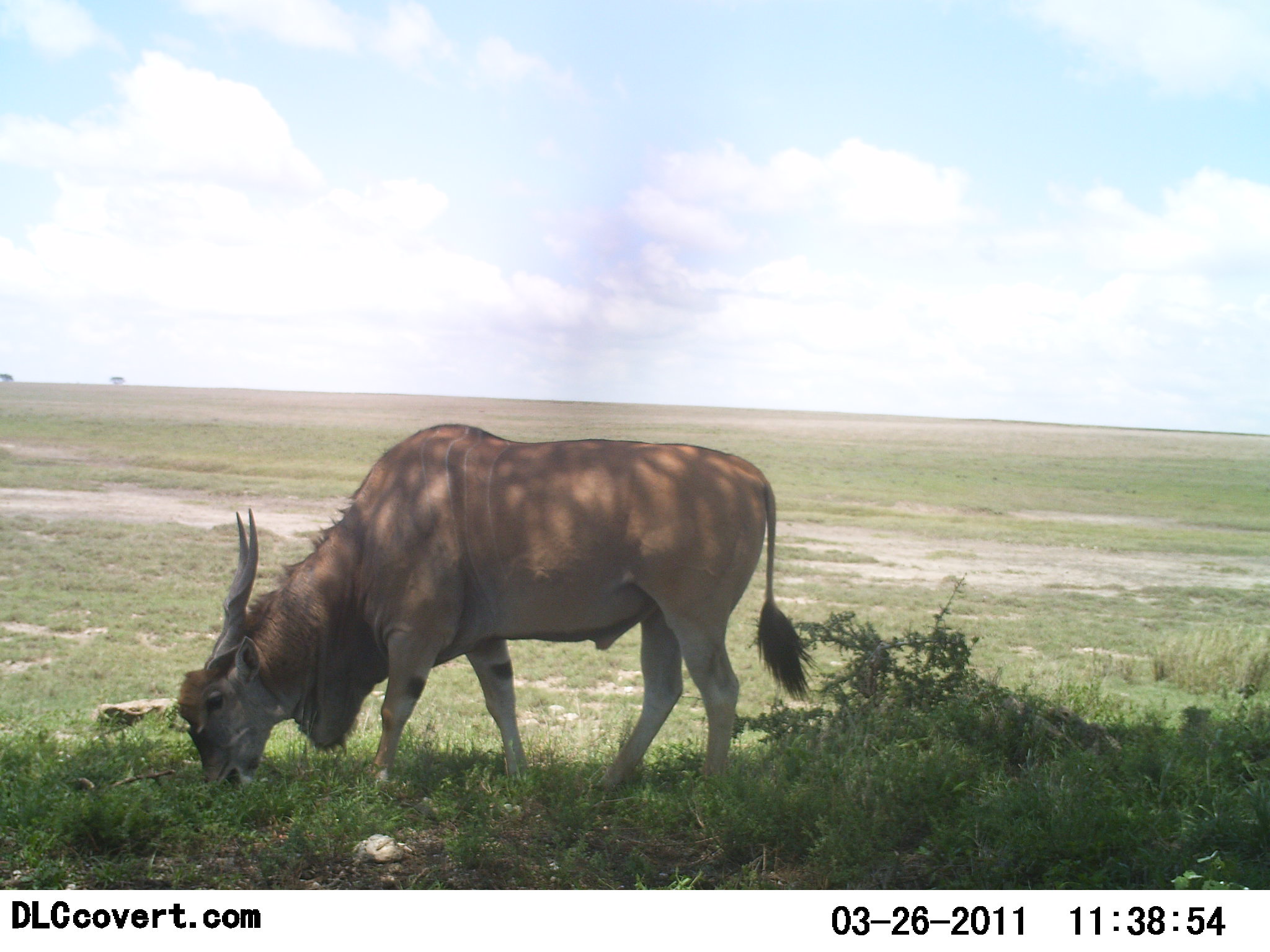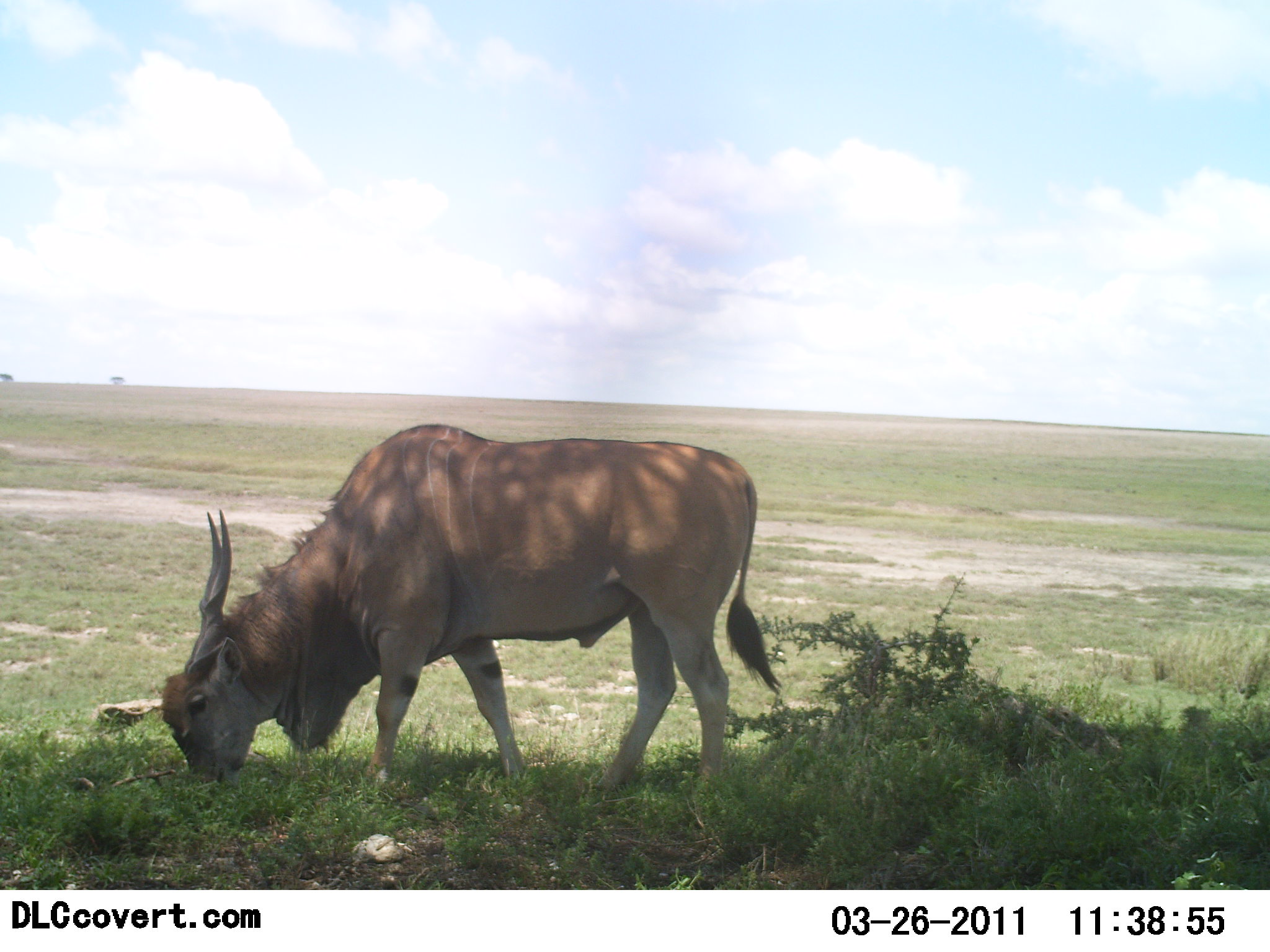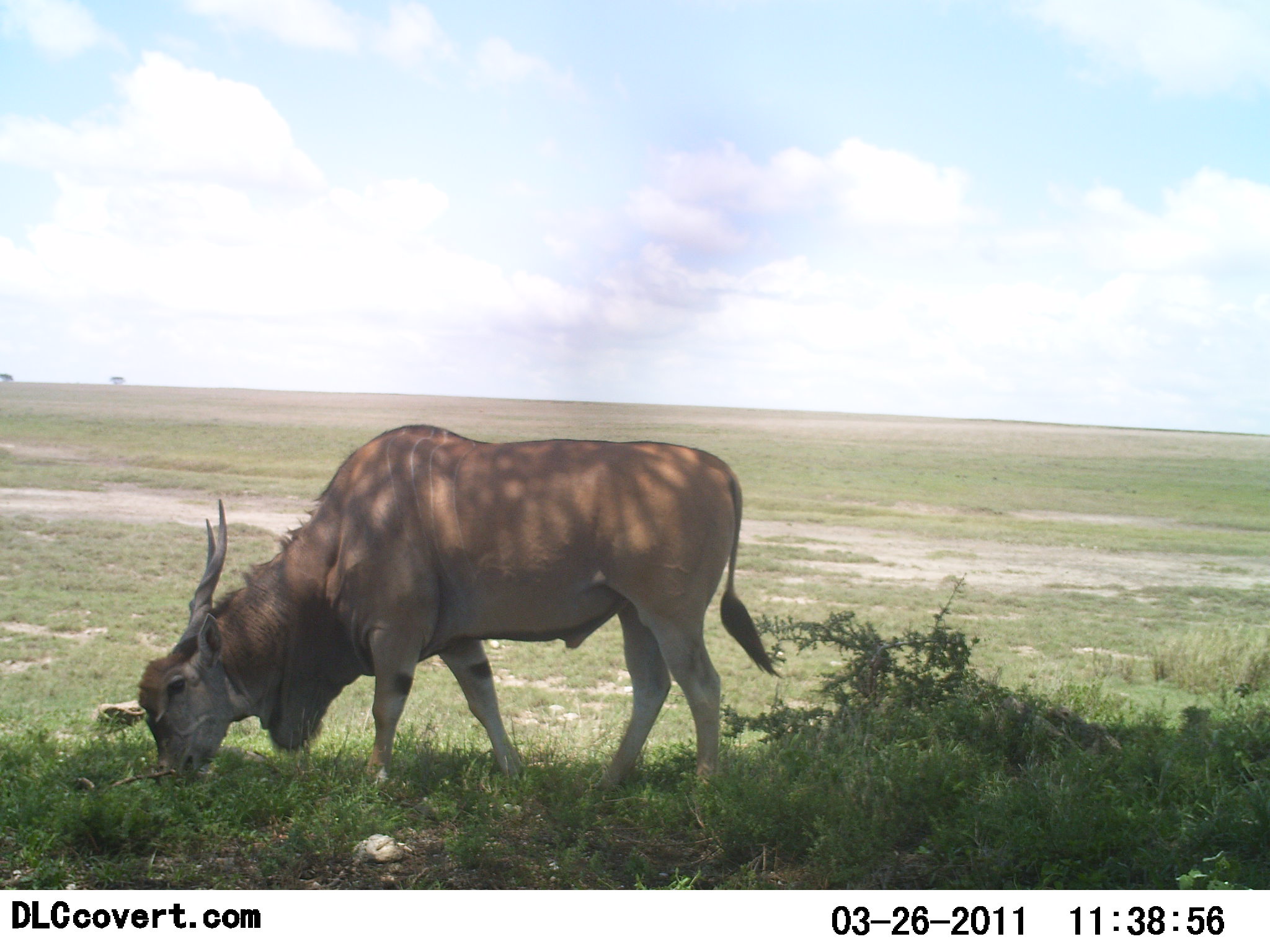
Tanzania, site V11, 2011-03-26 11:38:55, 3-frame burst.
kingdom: Animalia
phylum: Chordata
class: Mammalia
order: Artiodactyla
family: Bovidae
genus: Tragelaphus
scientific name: Tragelaphus oryx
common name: eland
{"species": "eland (Tragelaphus oryx)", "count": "1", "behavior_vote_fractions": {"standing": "10%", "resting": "0%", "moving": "10%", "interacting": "0%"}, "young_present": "0%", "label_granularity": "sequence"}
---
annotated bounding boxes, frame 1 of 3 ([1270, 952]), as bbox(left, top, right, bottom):
animal: bbox(176, 423, 817, 795)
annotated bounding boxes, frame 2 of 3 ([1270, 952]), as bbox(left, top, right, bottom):
animal: bbox(157, 423, 789, 808)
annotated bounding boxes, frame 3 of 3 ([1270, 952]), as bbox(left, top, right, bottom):
animal: bbox(164, 423, 771, 659)